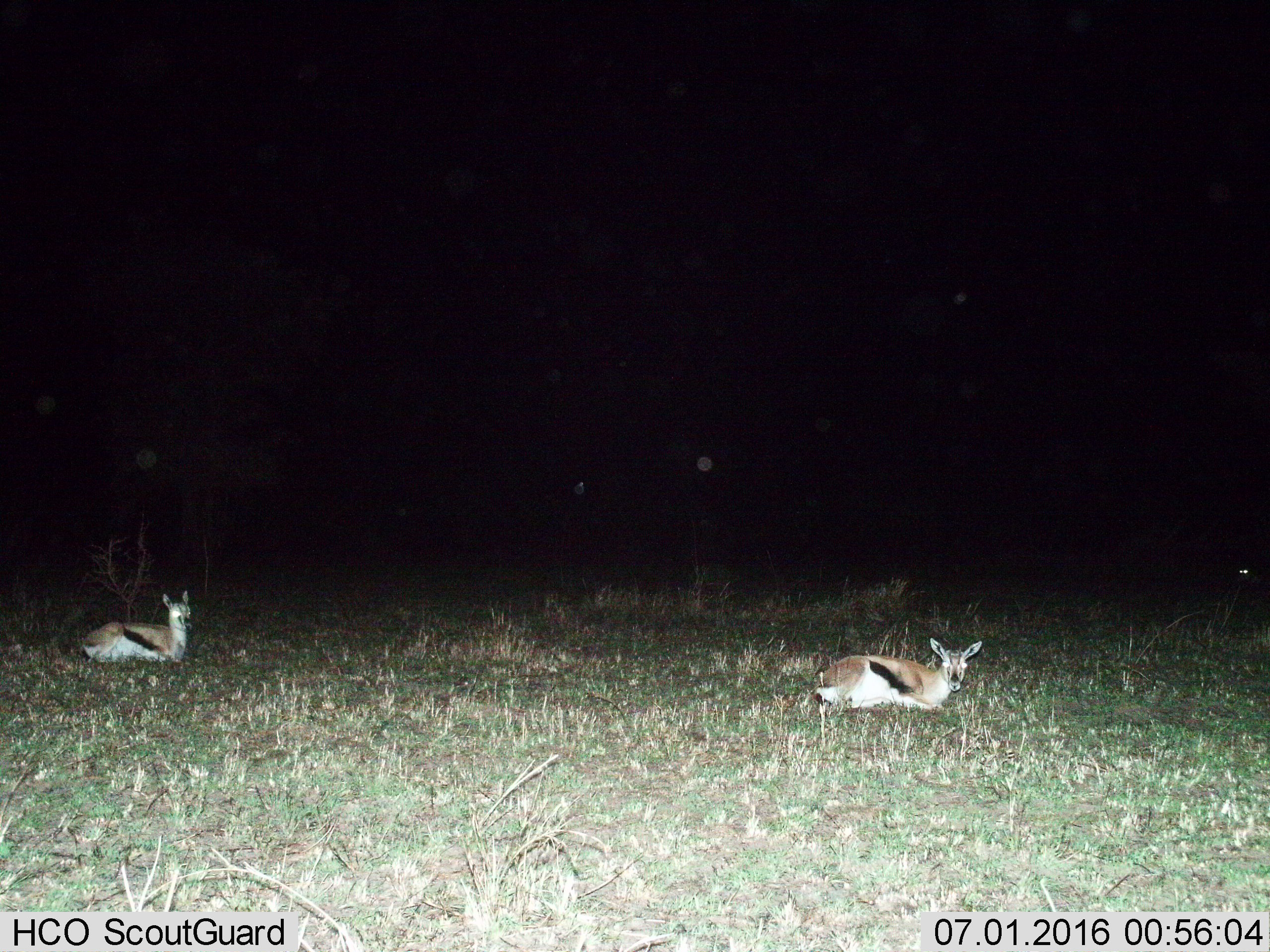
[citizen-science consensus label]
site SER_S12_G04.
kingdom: Animalia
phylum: Chordata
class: Mammalia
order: Artiodactyla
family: Bovidae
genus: Eudorcas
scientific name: Eudorcas thomsonii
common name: thomson's gazelle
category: gazellethomsons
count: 2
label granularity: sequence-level